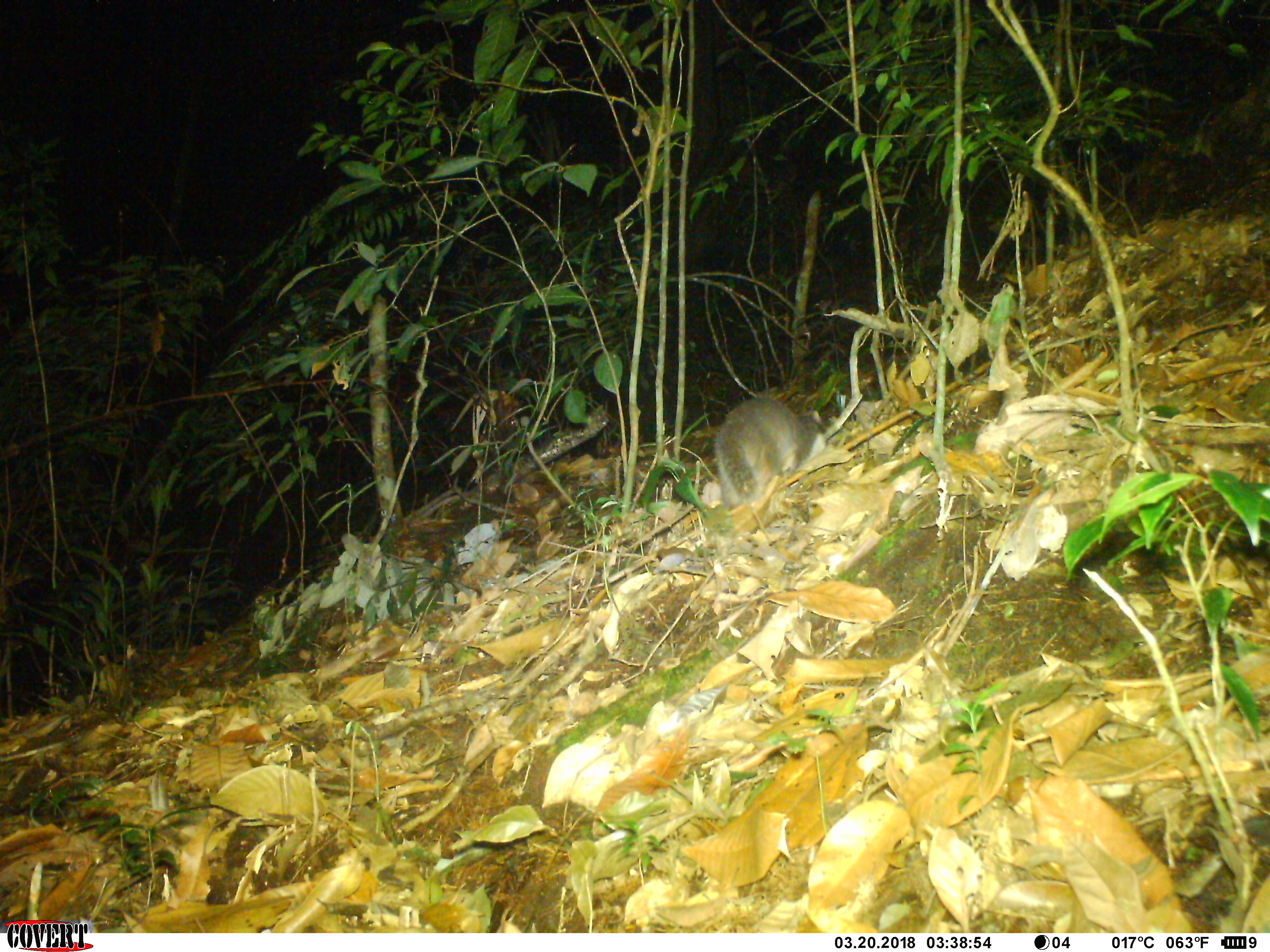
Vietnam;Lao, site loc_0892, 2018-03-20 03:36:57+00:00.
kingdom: Animalia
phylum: Chordata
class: Mammalia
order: Carnivora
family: Mustelidae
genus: Melogale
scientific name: Melogale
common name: ferret badger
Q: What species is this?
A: Ferret badger (Melogale).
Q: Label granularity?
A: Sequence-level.